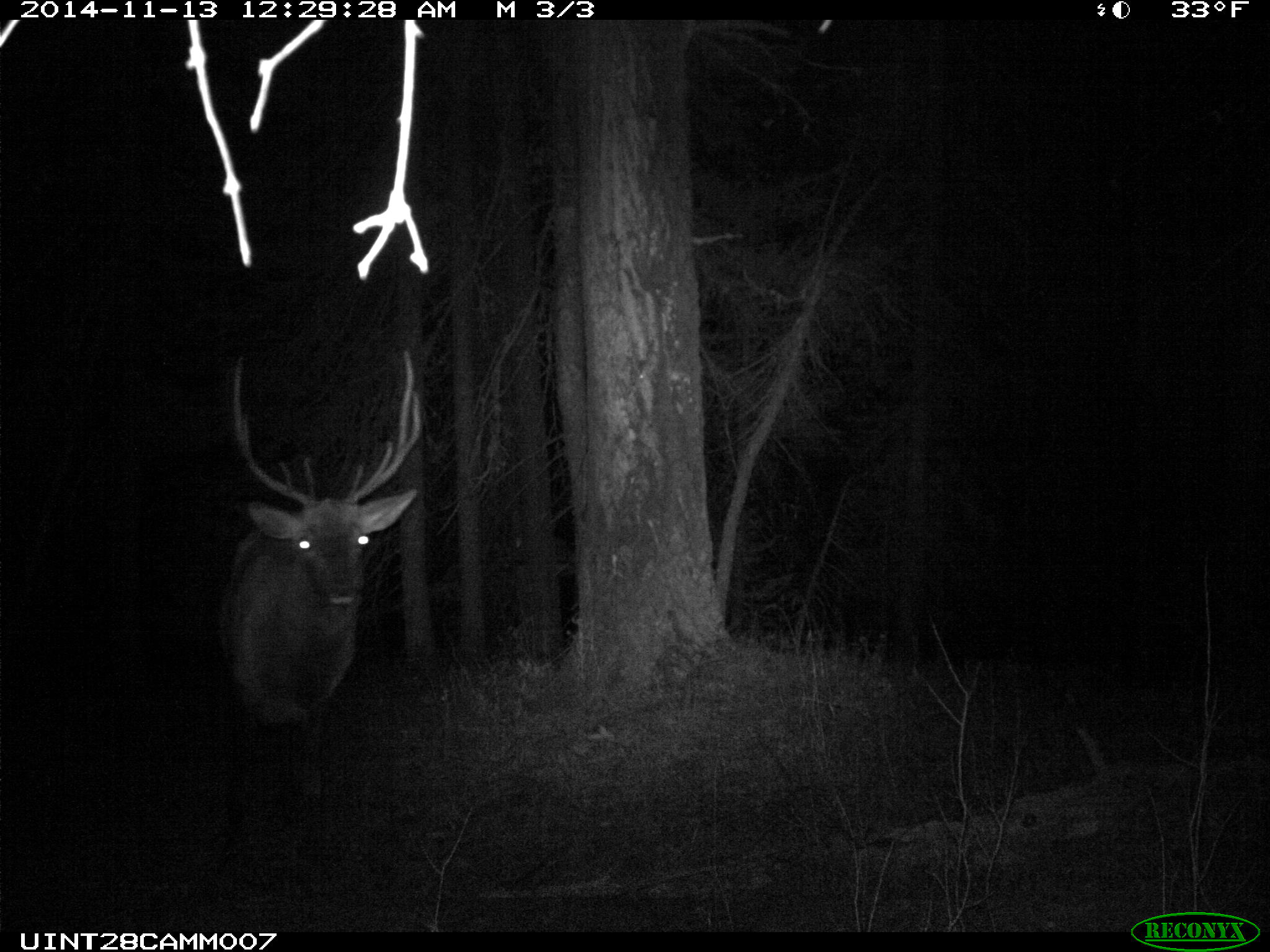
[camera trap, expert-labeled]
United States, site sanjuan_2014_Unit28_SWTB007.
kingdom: Animalia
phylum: Chordata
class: Mammalia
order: Artiodactyla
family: Cervidae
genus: Cervus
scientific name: Cervus elaphus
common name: red deer